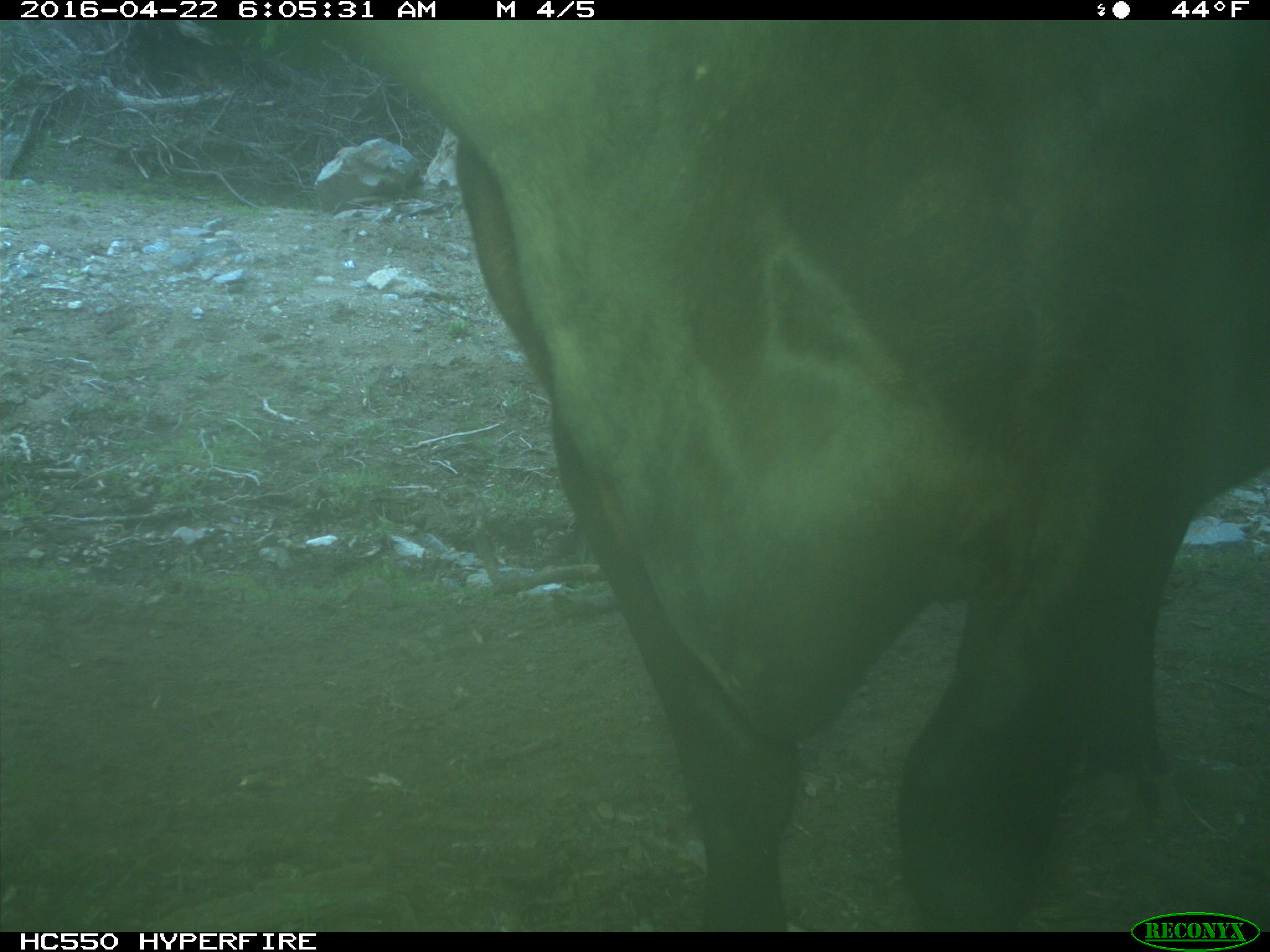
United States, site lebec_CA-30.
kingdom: Animalia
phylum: Chordata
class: Mammalia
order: Artiodactyla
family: Bovidae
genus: Bos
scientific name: Bos taurus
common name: domestic cow